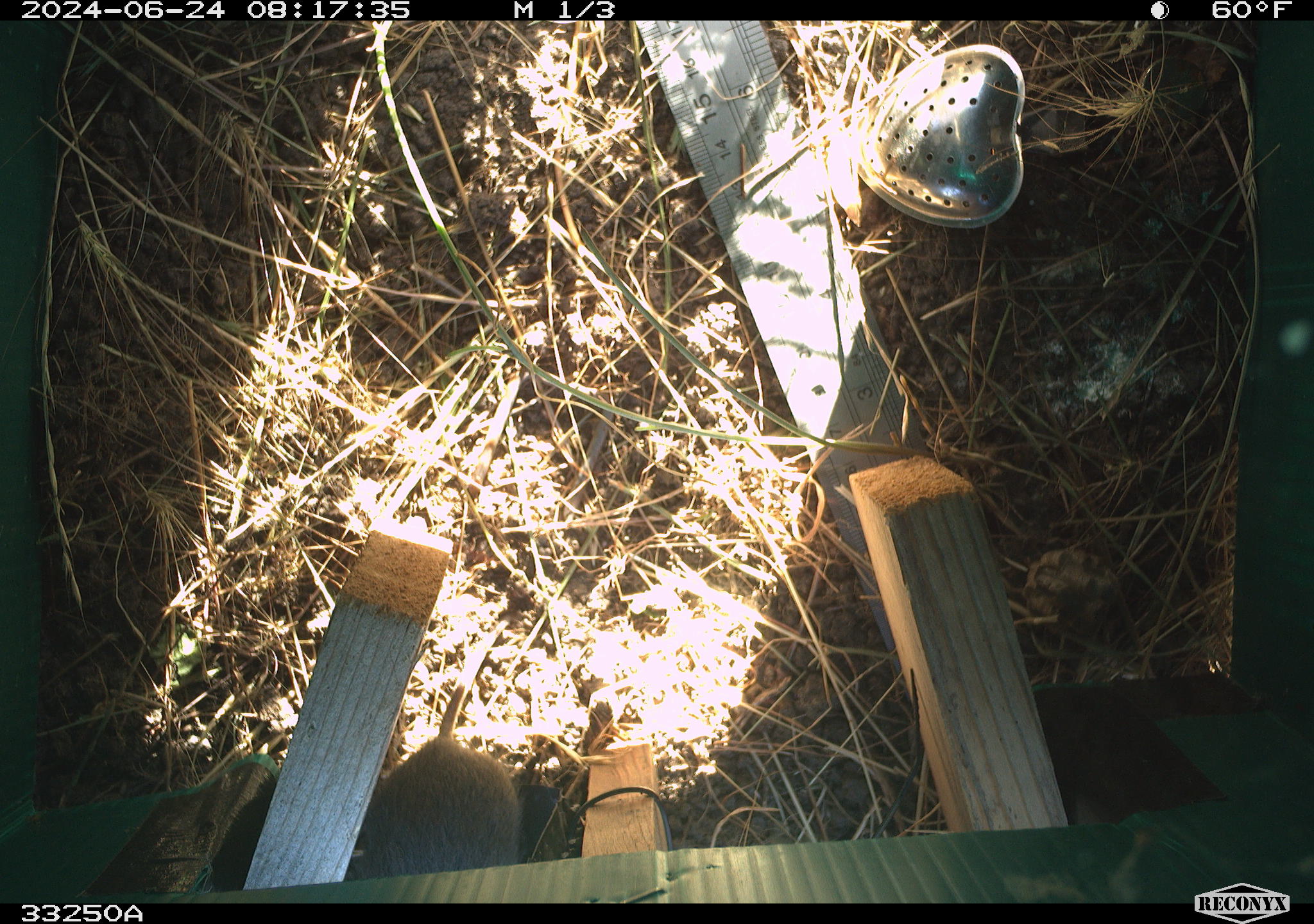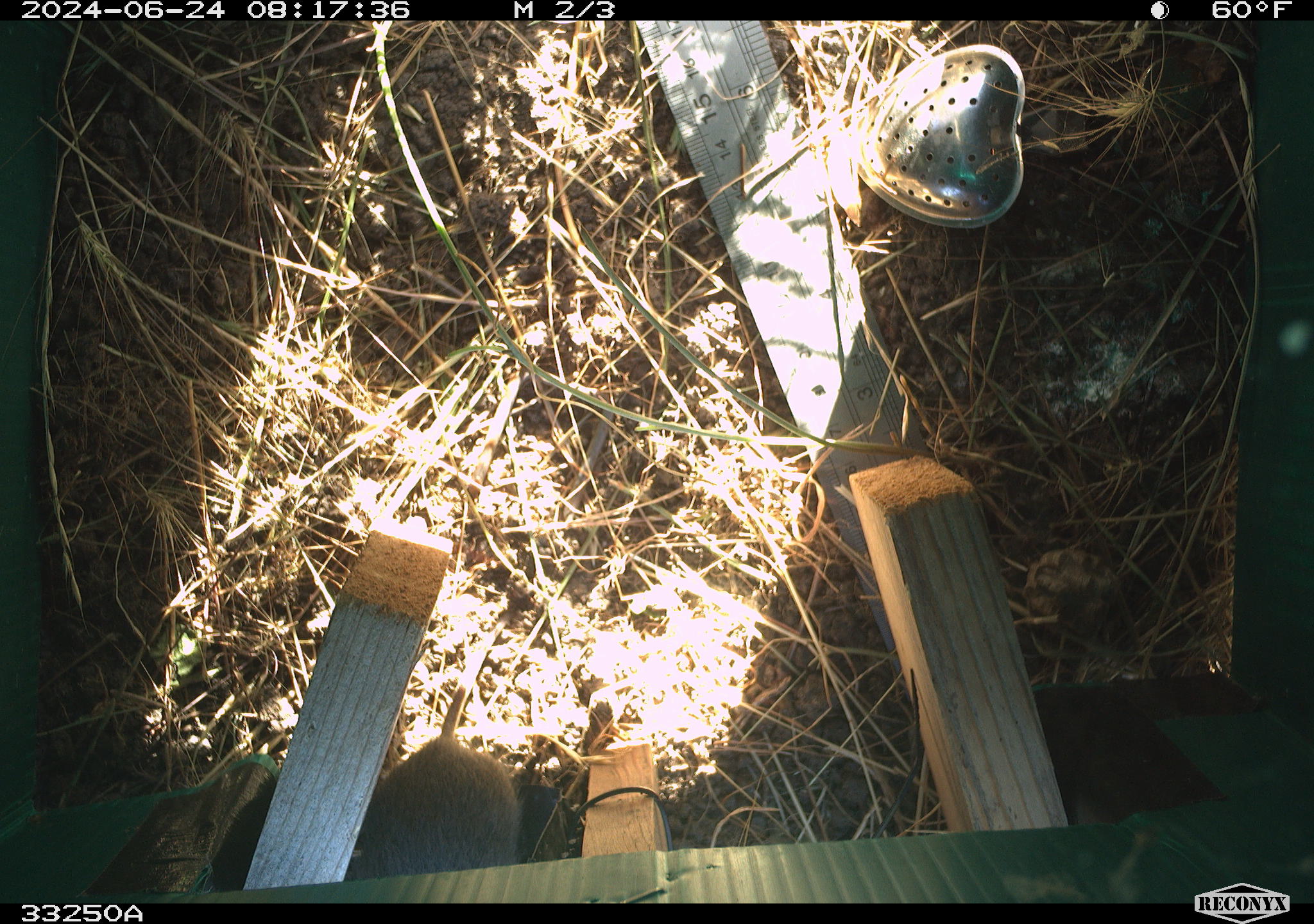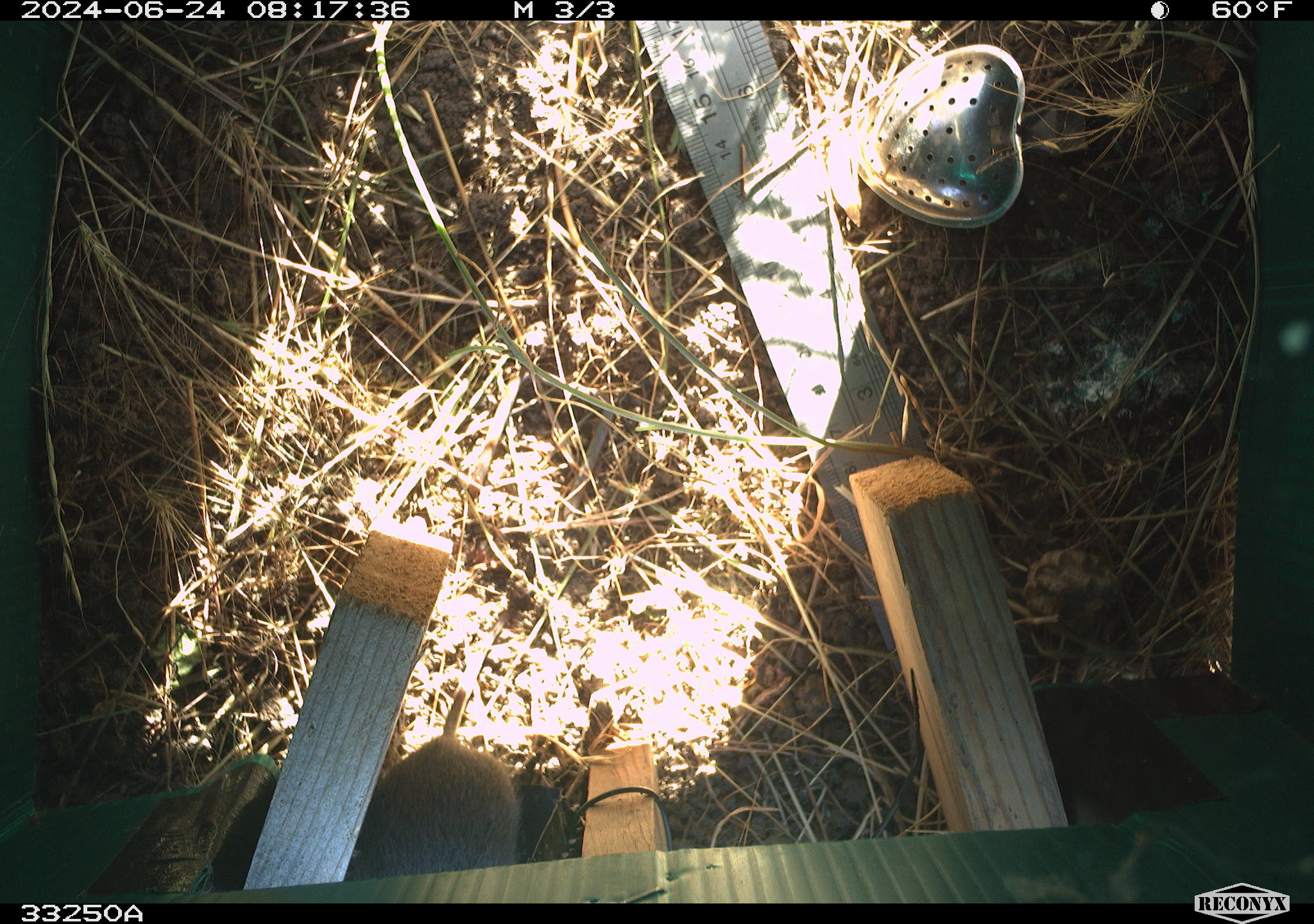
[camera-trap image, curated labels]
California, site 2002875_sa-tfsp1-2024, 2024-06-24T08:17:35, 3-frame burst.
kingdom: Animalia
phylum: Chordata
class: Mammalia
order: Rodentia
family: Cricetidae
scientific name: Arvicolinae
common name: voles, lemmings, and muskrats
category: arvicolinae subfamily